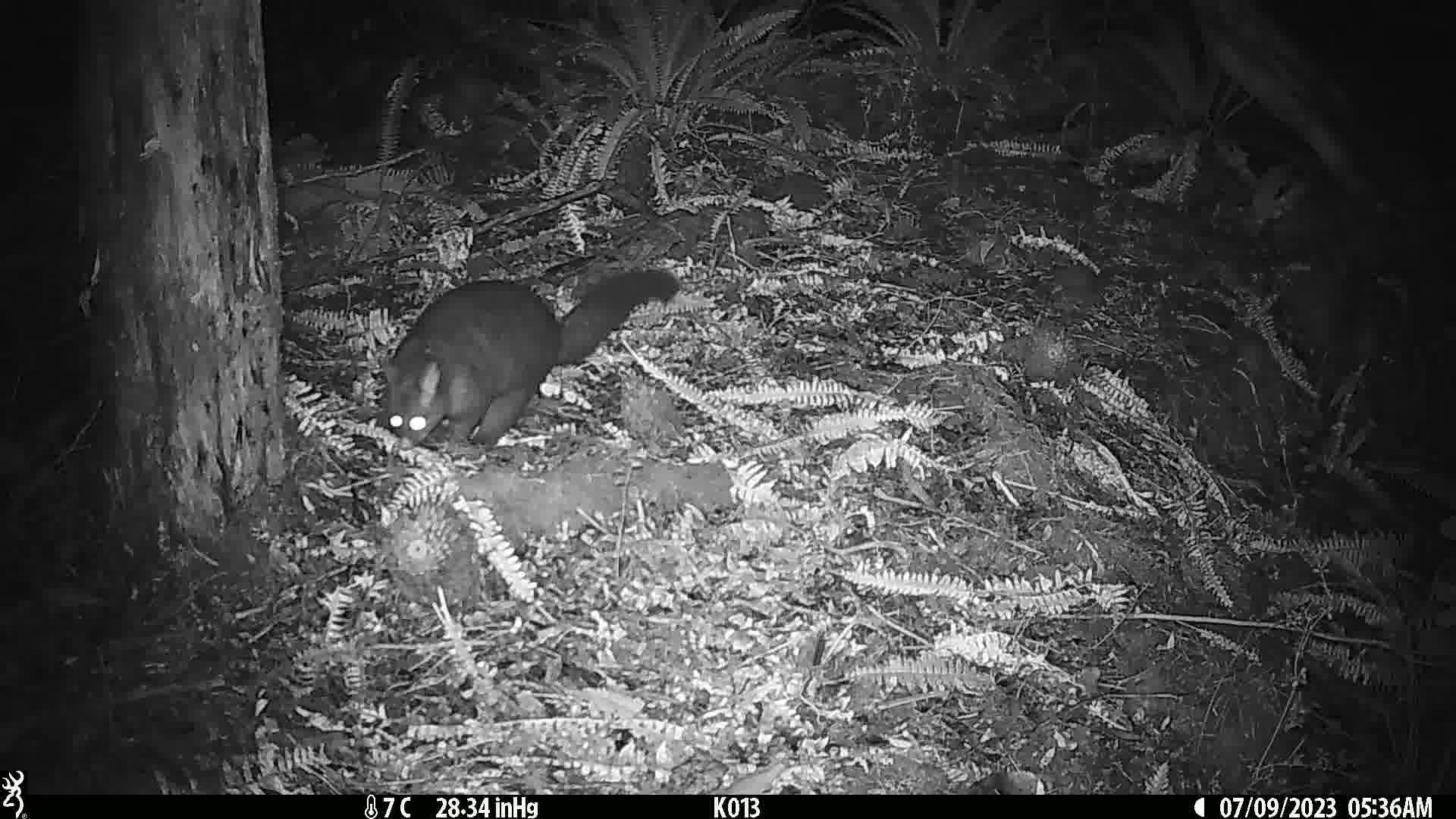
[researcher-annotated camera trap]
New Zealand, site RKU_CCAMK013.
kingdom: Animalia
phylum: Chordata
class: Mammalia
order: Diprotodontia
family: Phalangeridae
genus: Trichosurus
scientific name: Trichosurus vulpecula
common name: common brushtail possum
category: possum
Possum (common brushtail possum) (Trichosurus vulpecula).